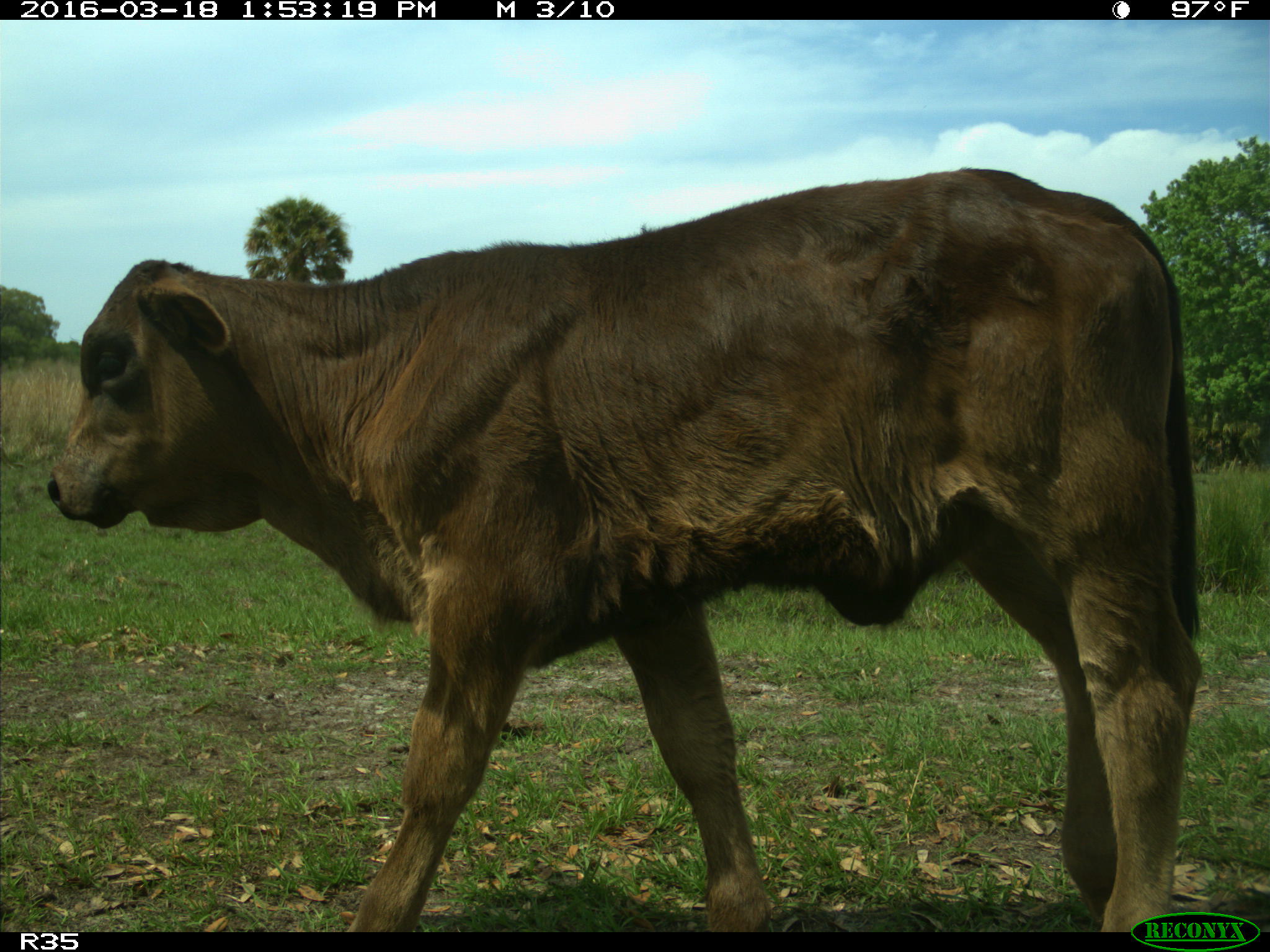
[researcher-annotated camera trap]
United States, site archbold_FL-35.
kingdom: Animalia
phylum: Chordata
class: Mammalia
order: Artiodactyla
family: Bovidae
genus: Bos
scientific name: Bos taurus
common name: domestic cow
Bos taurus (domestic cow).